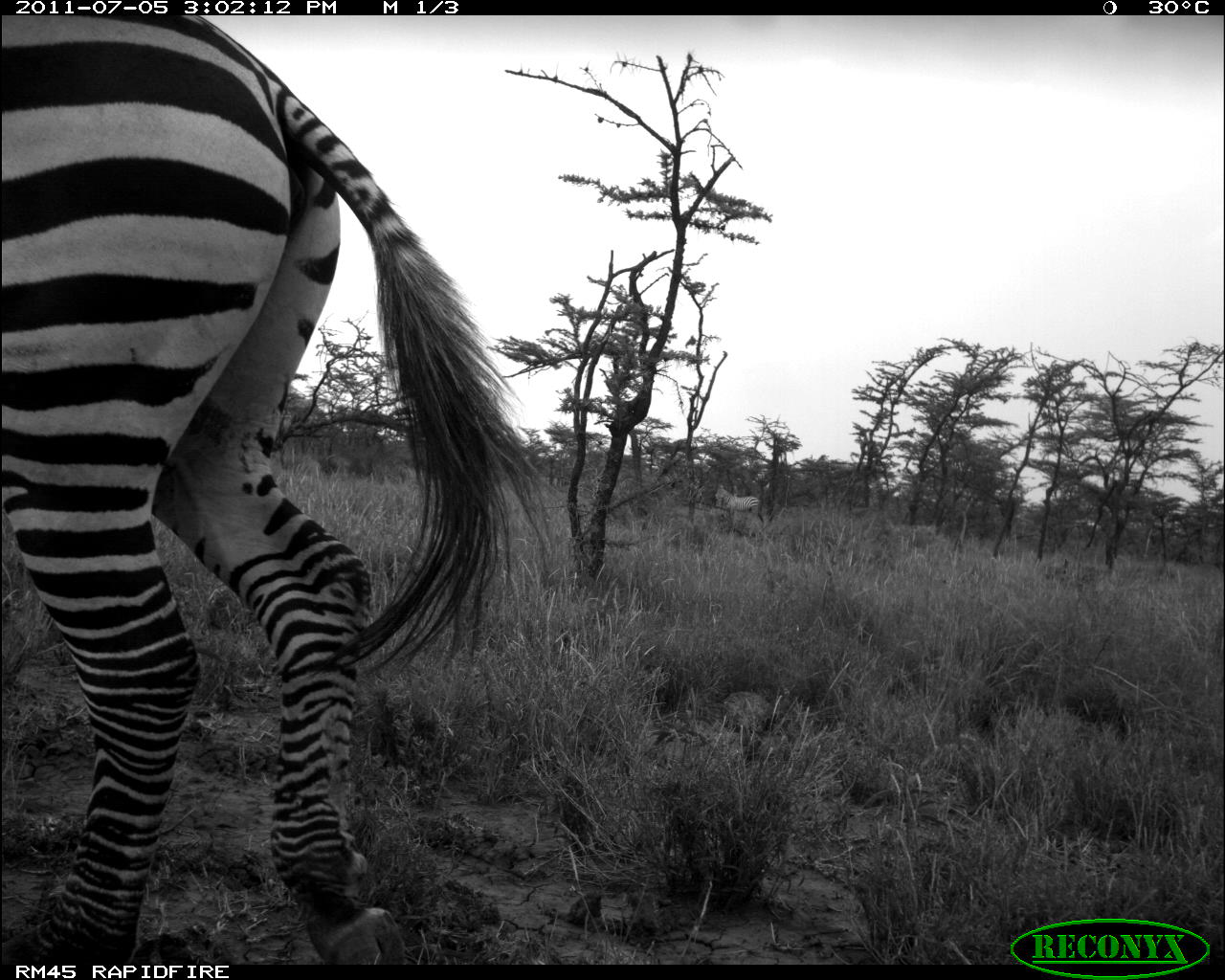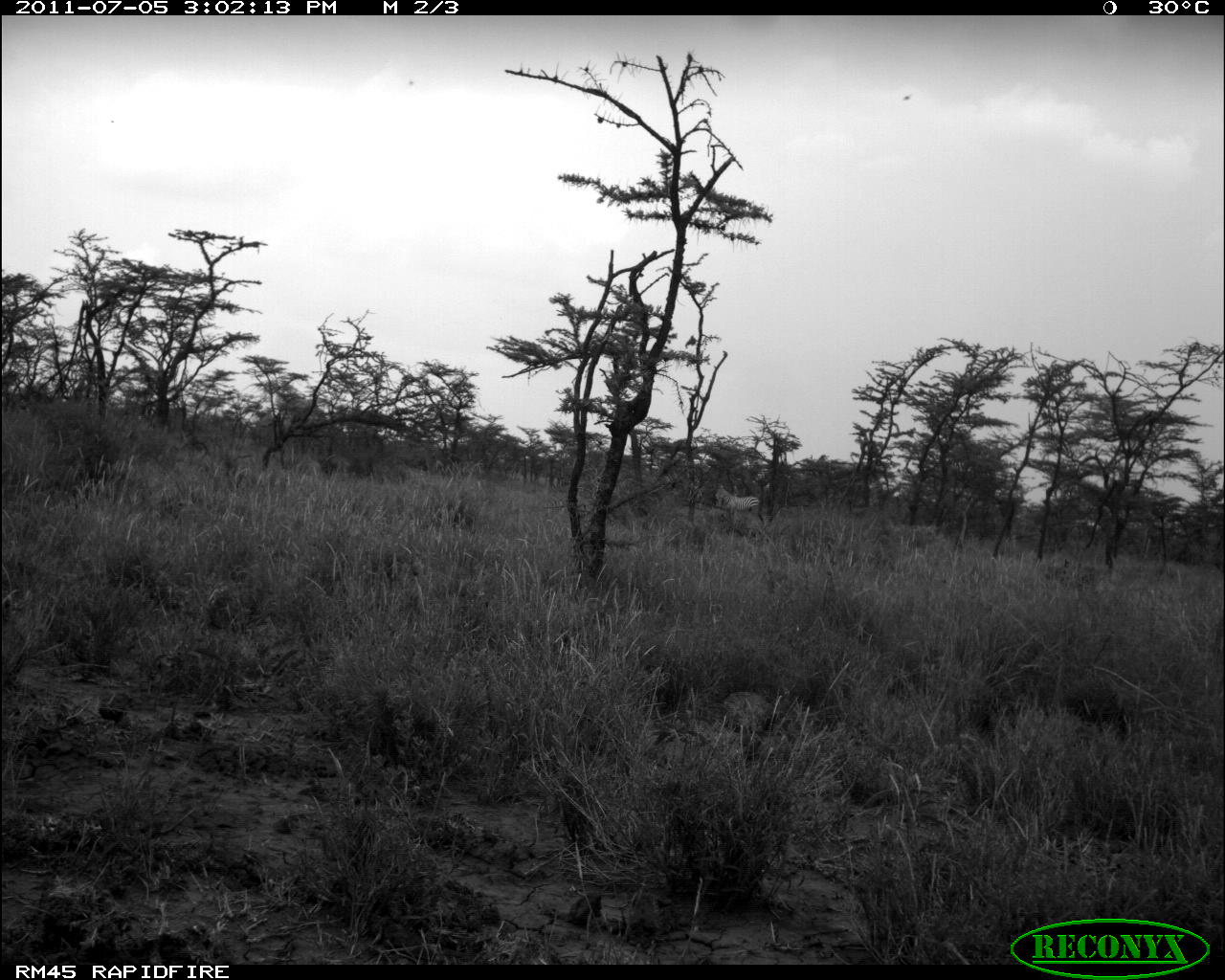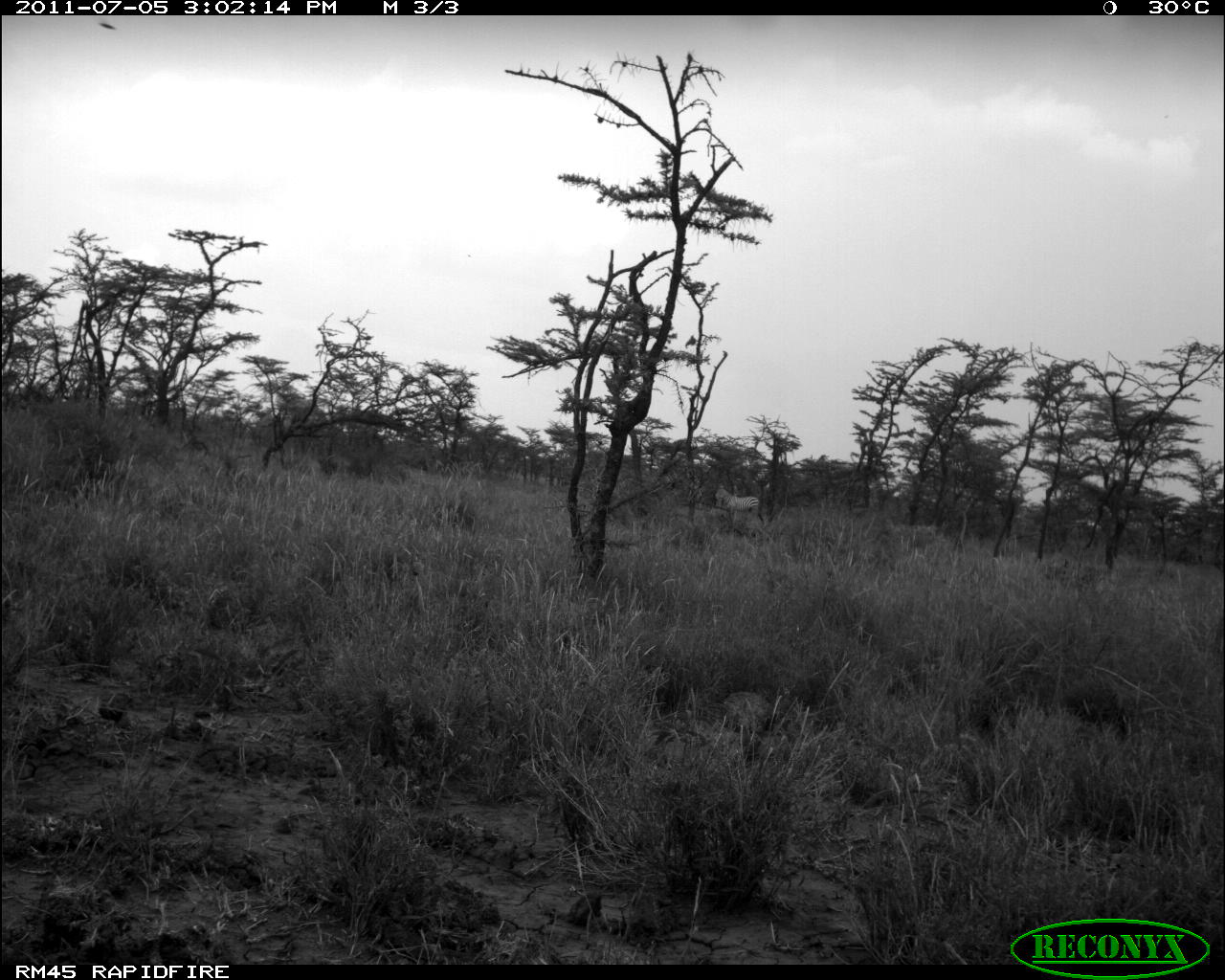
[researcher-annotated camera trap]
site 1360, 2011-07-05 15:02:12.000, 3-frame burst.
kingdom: Animalia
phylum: Chordata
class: Mammalia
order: Perissodactyla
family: Equidae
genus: Equus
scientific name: Equus quagga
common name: plains zebra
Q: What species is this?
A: Equus quagga (plains zebra).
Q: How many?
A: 2.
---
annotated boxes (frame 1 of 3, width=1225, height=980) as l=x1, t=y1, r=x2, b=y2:
equus quagga: l=0, t=14, r=553, b=964; l=715, t=484, r=760, b=525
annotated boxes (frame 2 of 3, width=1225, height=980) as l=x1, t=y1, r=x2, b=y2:
equus quagga: l=715, t=484, r=764, b=534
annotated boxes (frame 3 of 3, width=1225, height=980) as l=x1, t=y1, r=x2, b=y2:
equus quagga: l=715, t=488, r=759, b=522